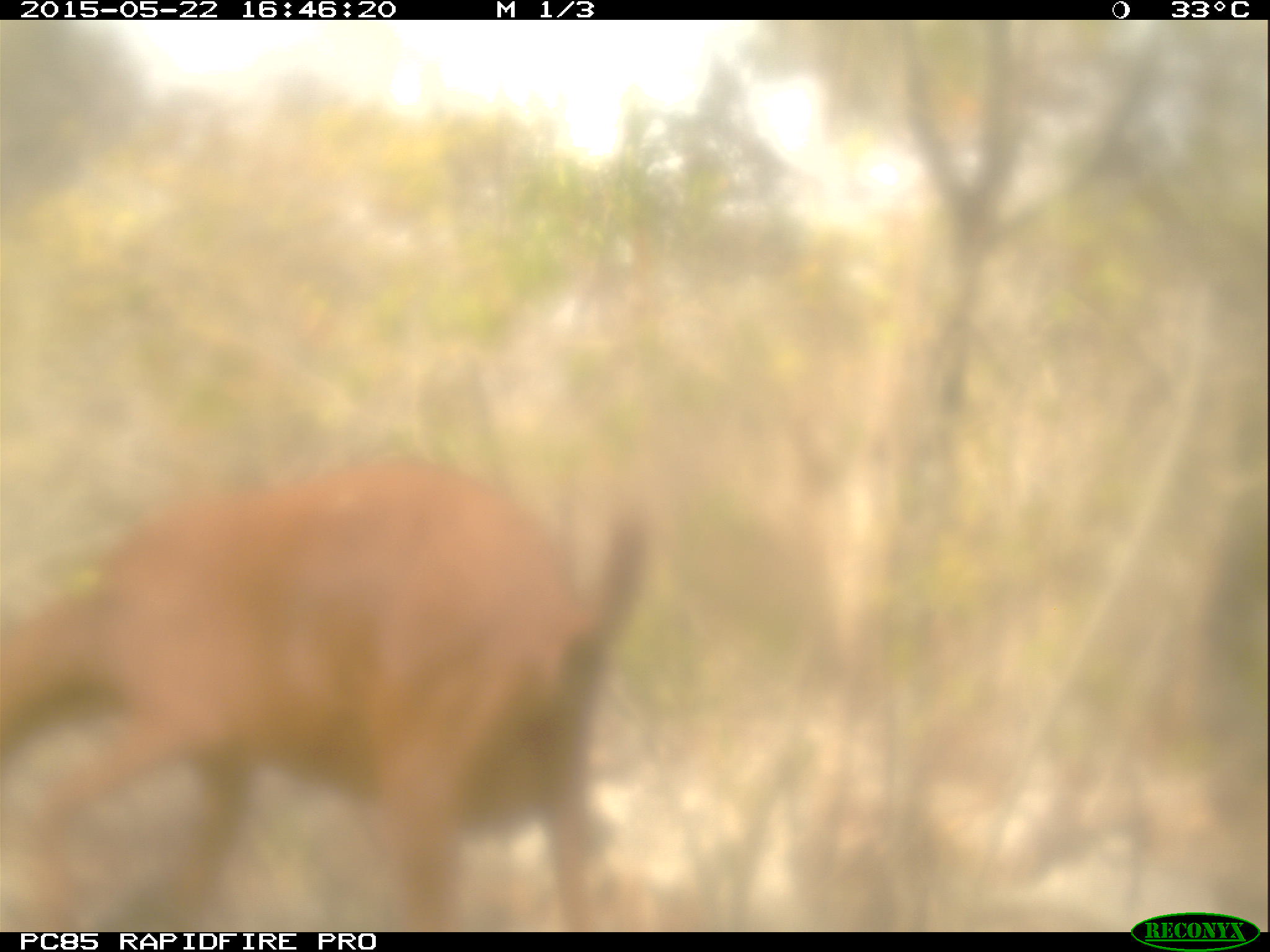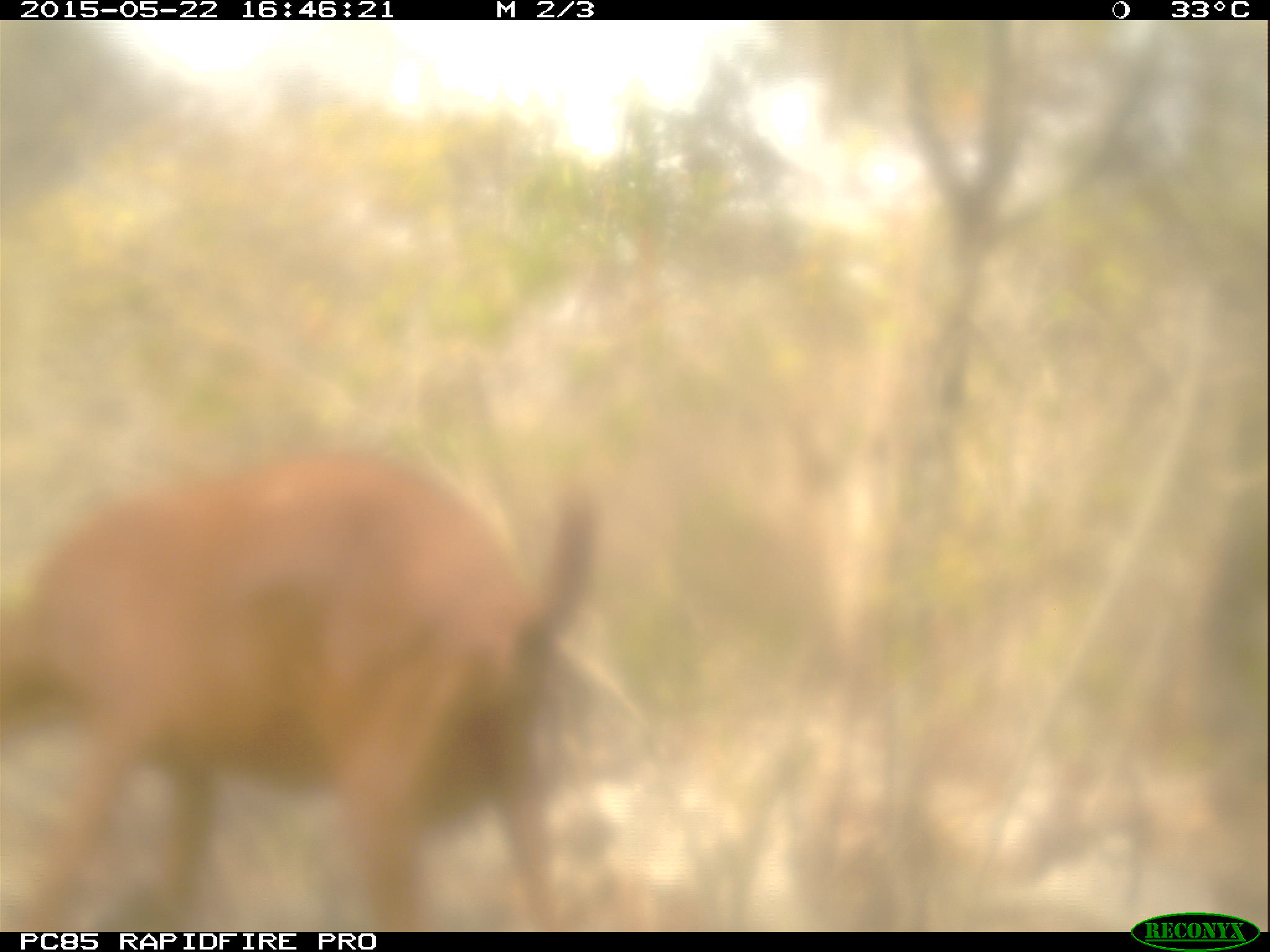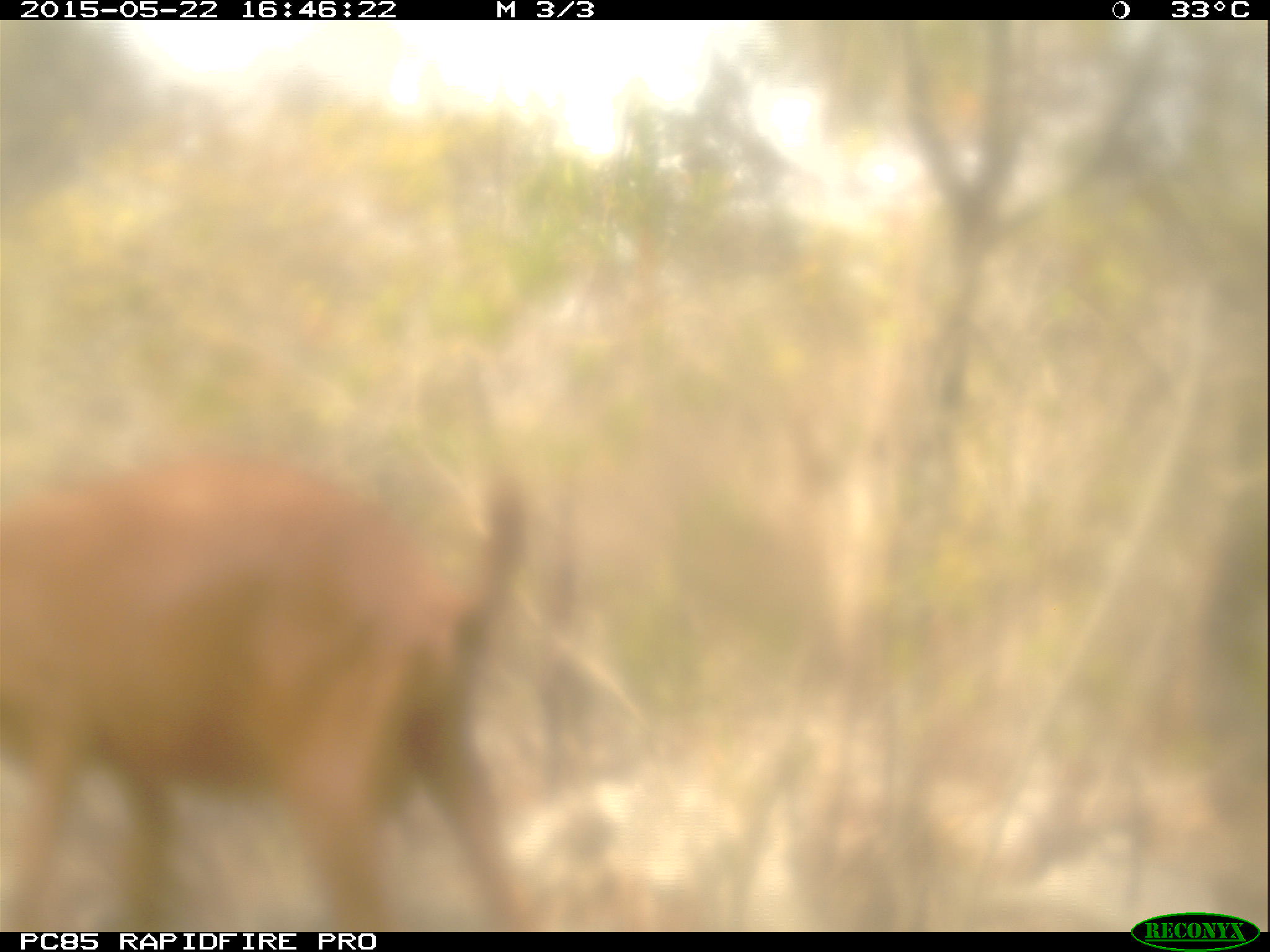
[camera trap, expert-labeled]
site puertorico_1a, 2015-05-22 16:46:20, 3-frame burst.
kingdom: Animalia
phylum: Chordata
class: Mammalia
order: Artiodactyla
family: Bovidae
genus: Capra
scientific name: Capra hircus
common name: goat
Goat (Capra hircus).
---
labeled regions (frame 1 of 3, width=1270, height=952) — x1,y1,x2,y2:
goat: 0,387,664,927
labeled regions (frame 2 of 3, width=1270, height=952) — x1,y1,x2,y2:
goat: 1,425,665,929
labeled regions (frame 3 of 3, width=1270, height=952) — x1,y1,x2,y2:
goat: 0,428,561,927